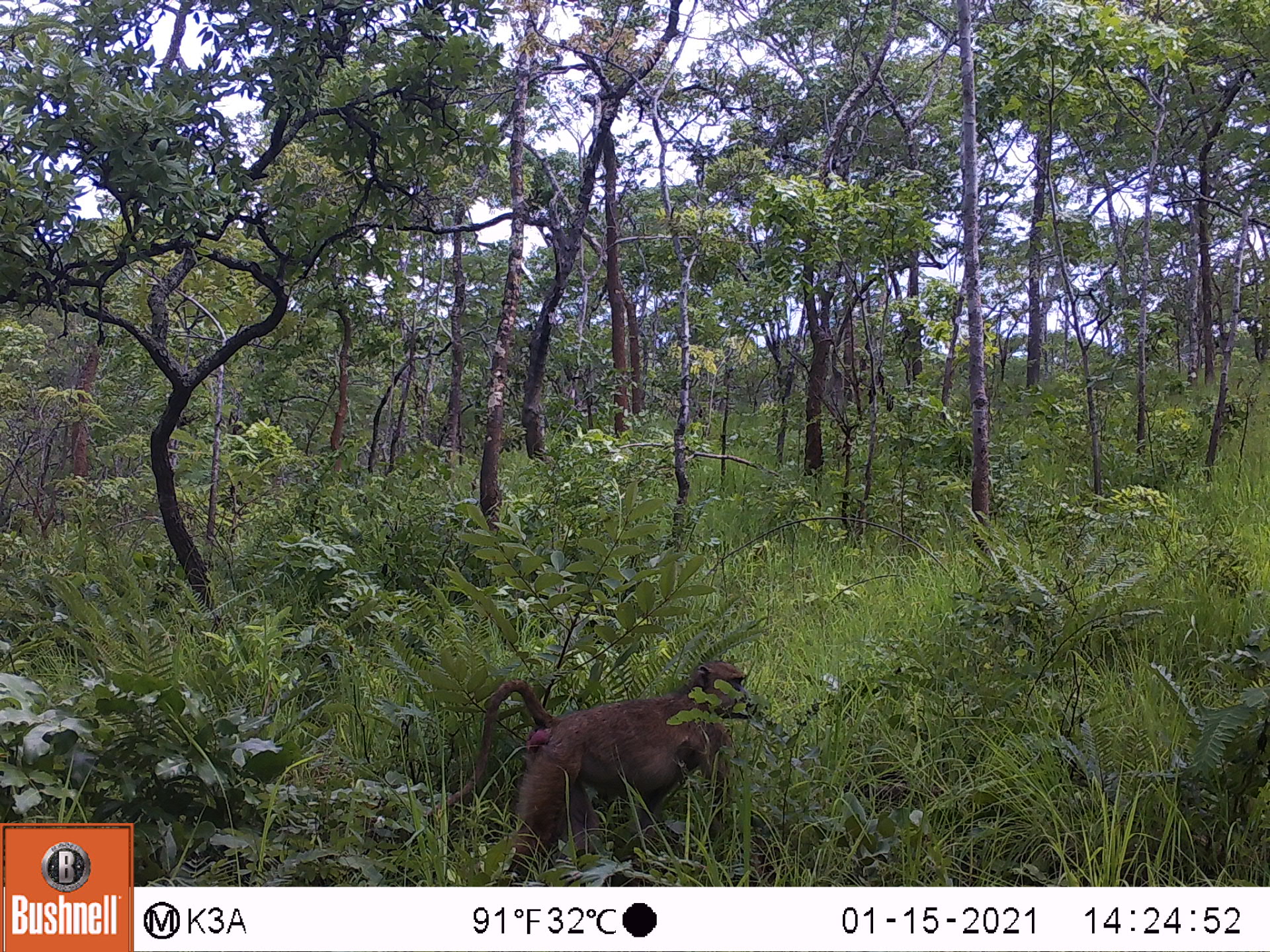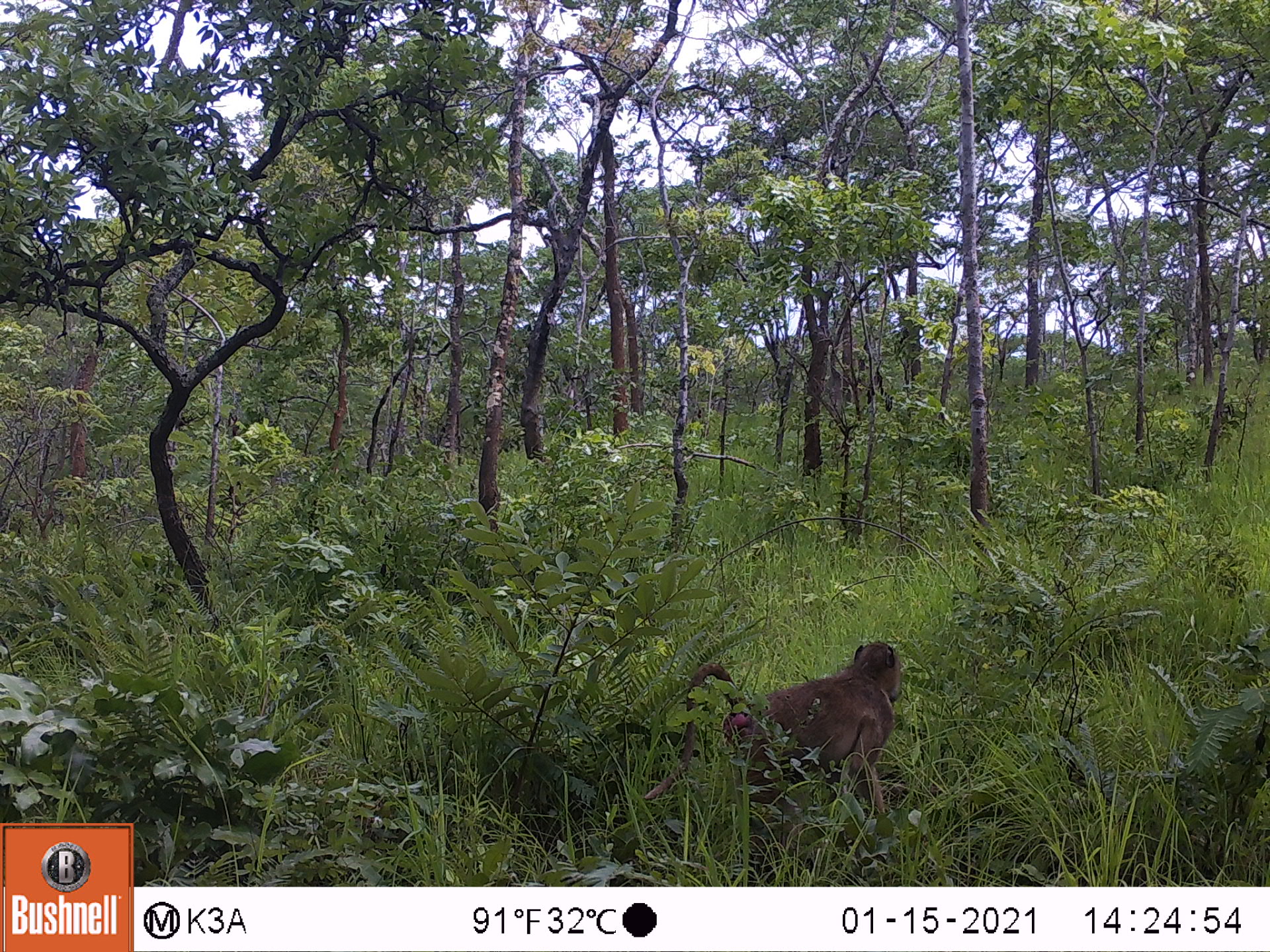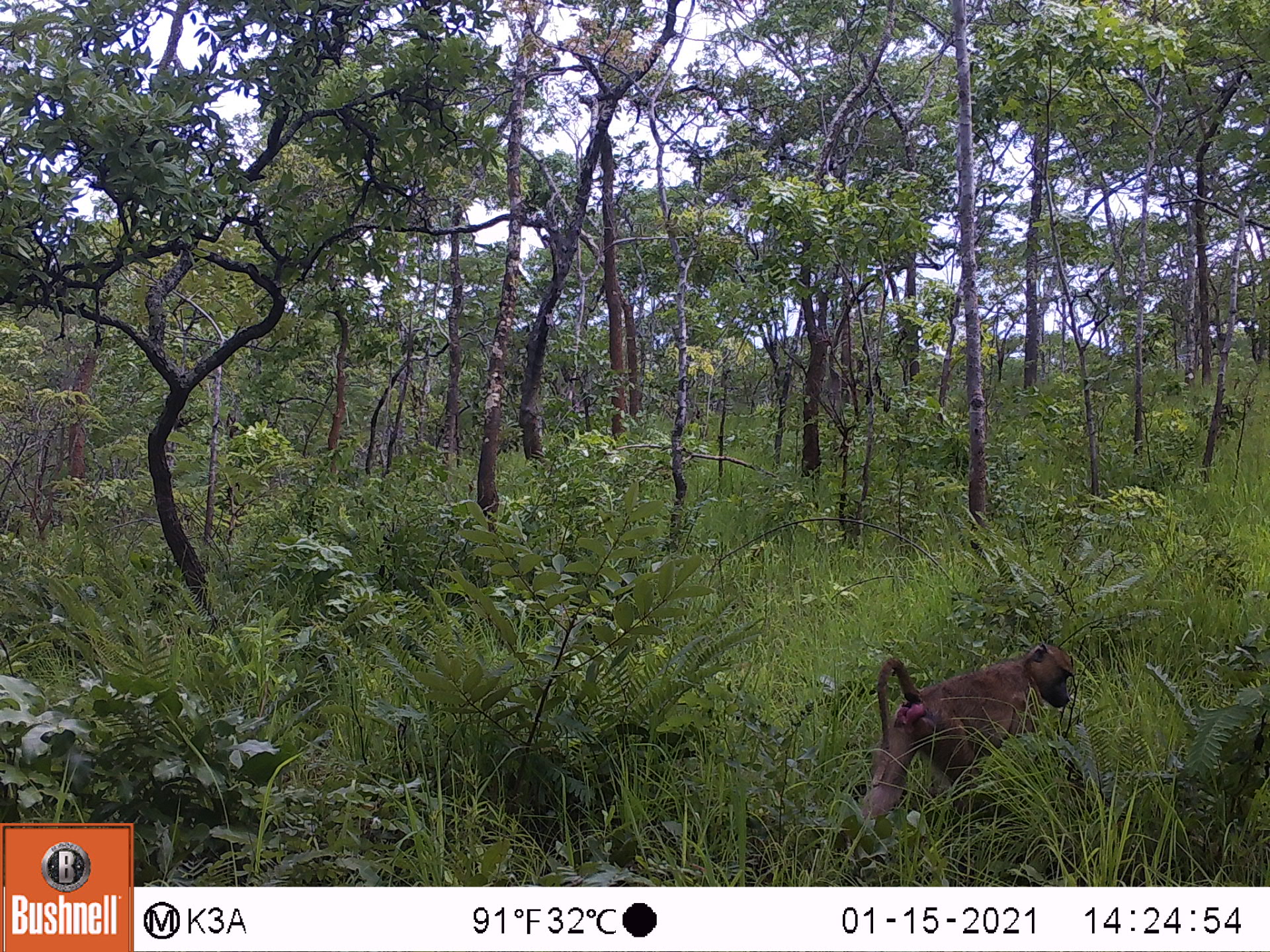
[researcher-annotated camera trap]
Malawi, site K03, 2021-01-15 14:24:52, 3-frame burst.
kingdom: Animalia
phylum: Chordata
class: Mammalia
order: Primates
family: Cercopithecidae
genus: Papio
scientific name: Papio cynocephalus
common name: yellow baboon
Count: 1.